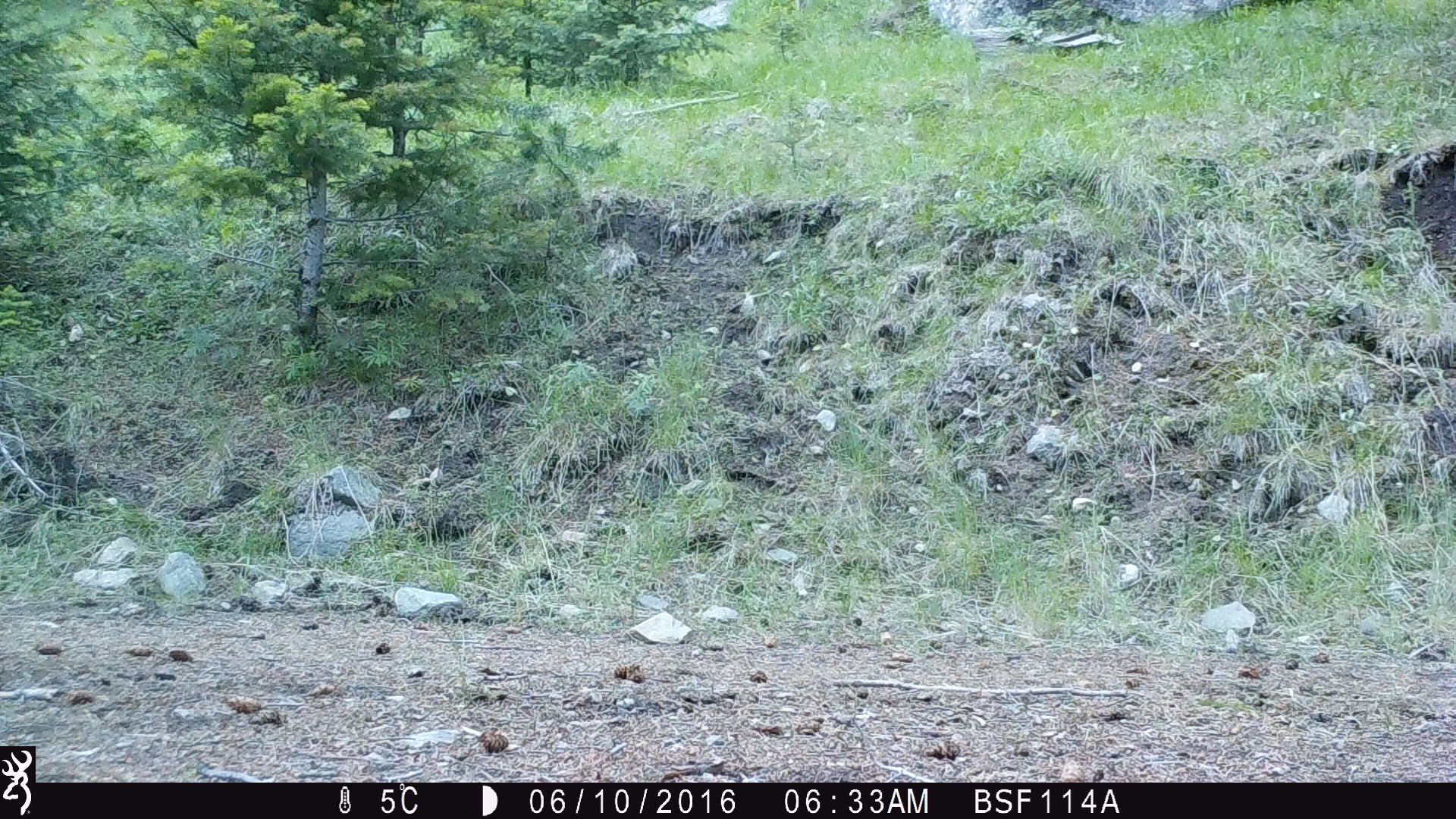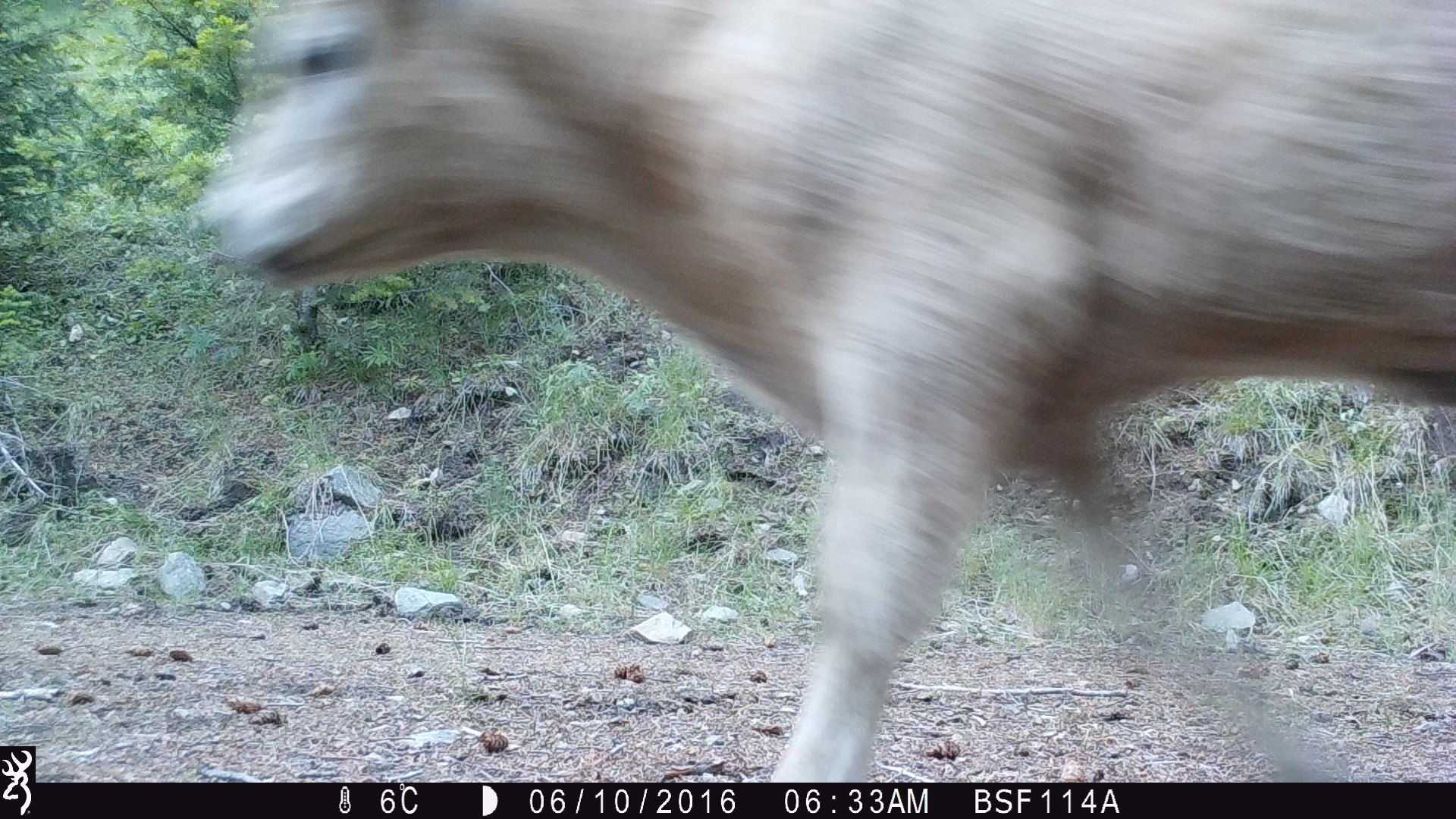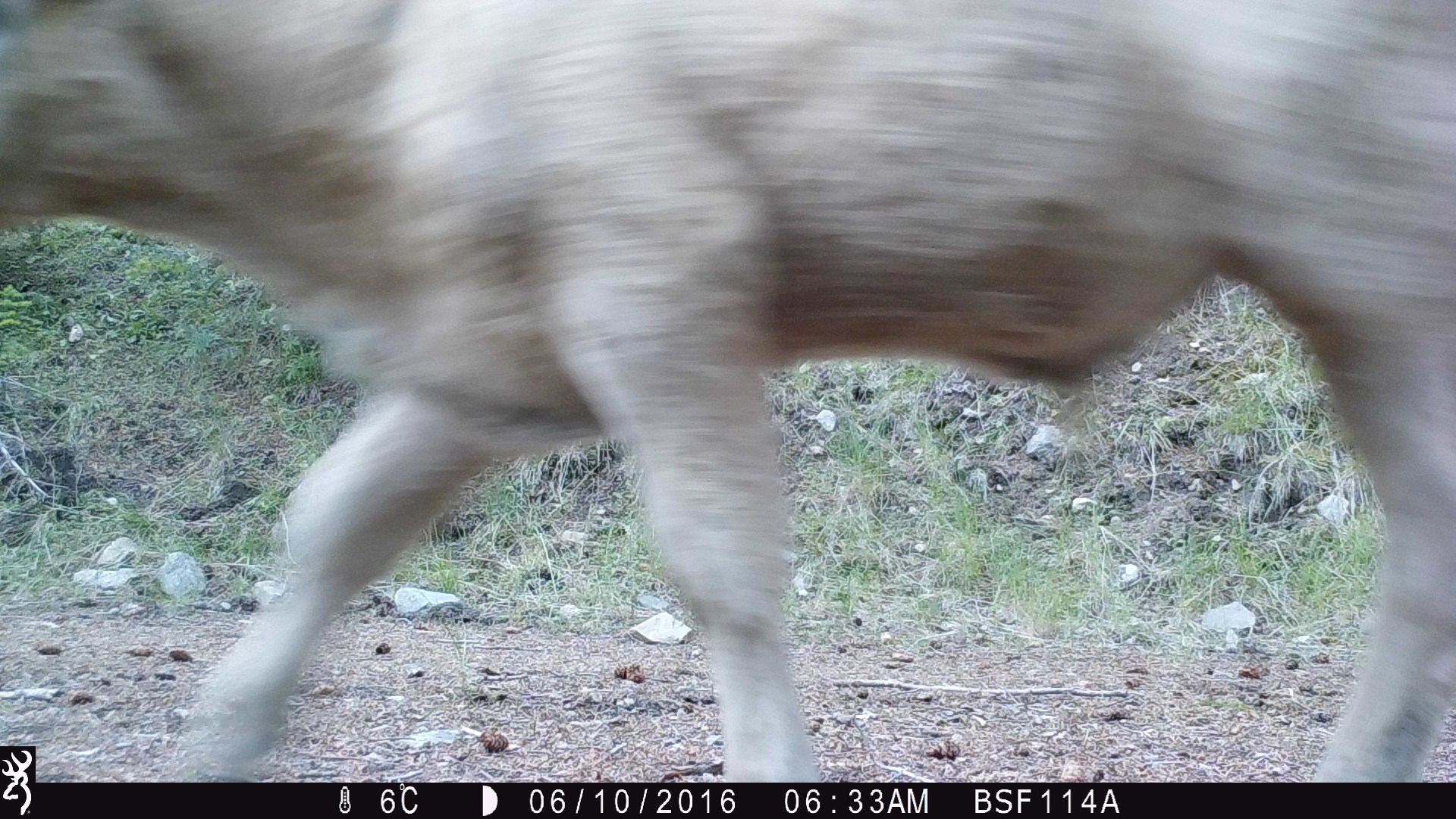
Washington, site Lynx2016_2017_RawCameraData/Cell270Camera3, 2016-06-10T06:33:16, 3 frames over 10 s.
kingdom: Animalia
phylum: Chordata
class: Mammalia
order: Artiodactyla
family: Bovidae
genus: Bos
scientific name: Bos taurus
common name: domestic cattle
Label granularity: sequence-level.